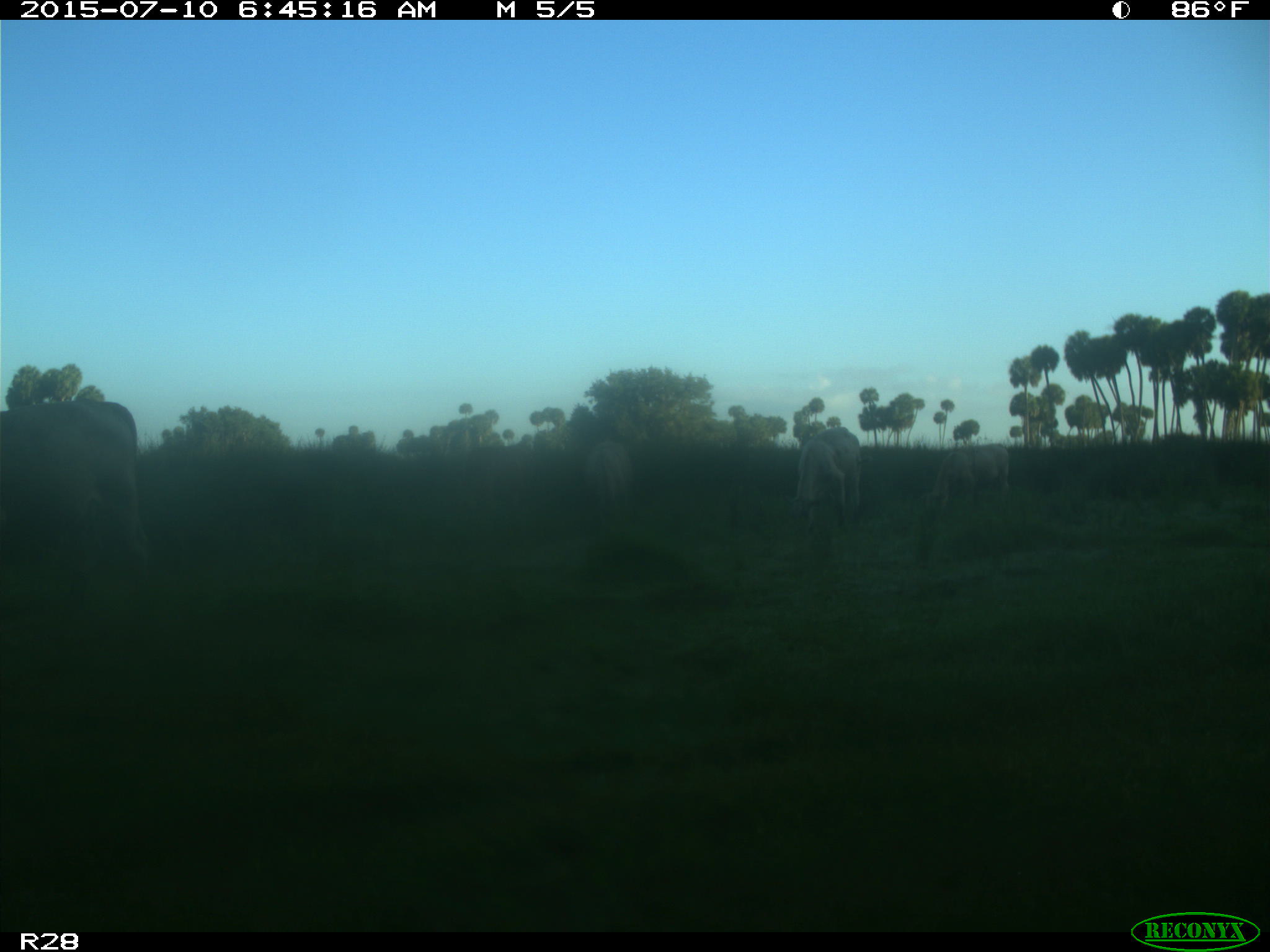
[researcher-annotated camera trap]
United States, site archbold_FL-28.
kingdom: Animalia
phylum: Chordata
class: Mammalia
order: Artiodactyla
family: Bovidae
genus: Bos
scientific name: Bos taurus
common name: domestic cow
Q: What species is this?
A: Bos taurus (domestic cow).